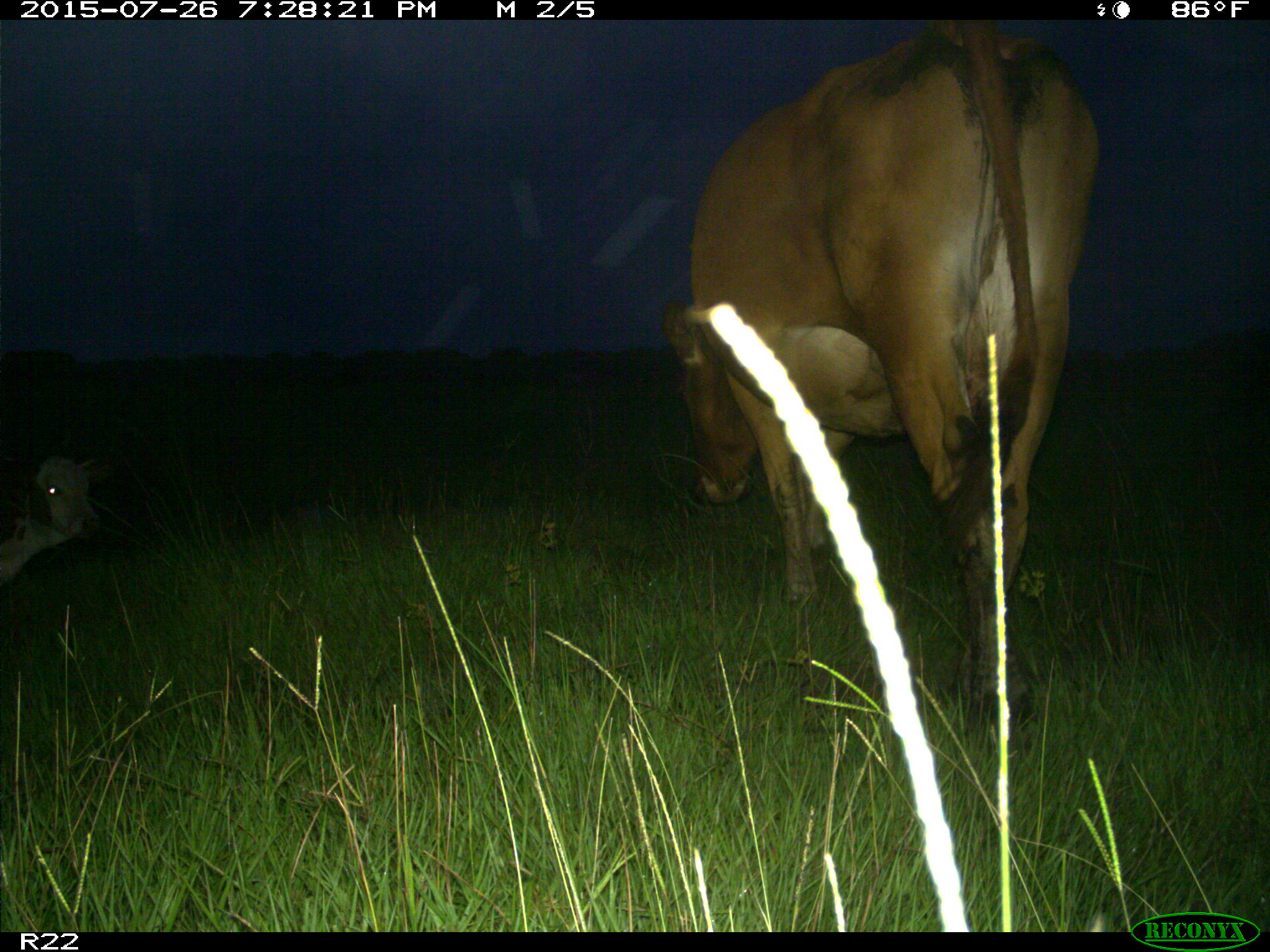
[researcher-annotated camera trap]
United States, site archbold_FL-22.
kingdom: Animalia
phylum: Chordata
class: Mammalia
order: Artiodactyla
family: Bovidae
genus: Bos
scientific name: Bos taurus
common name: domestic cow